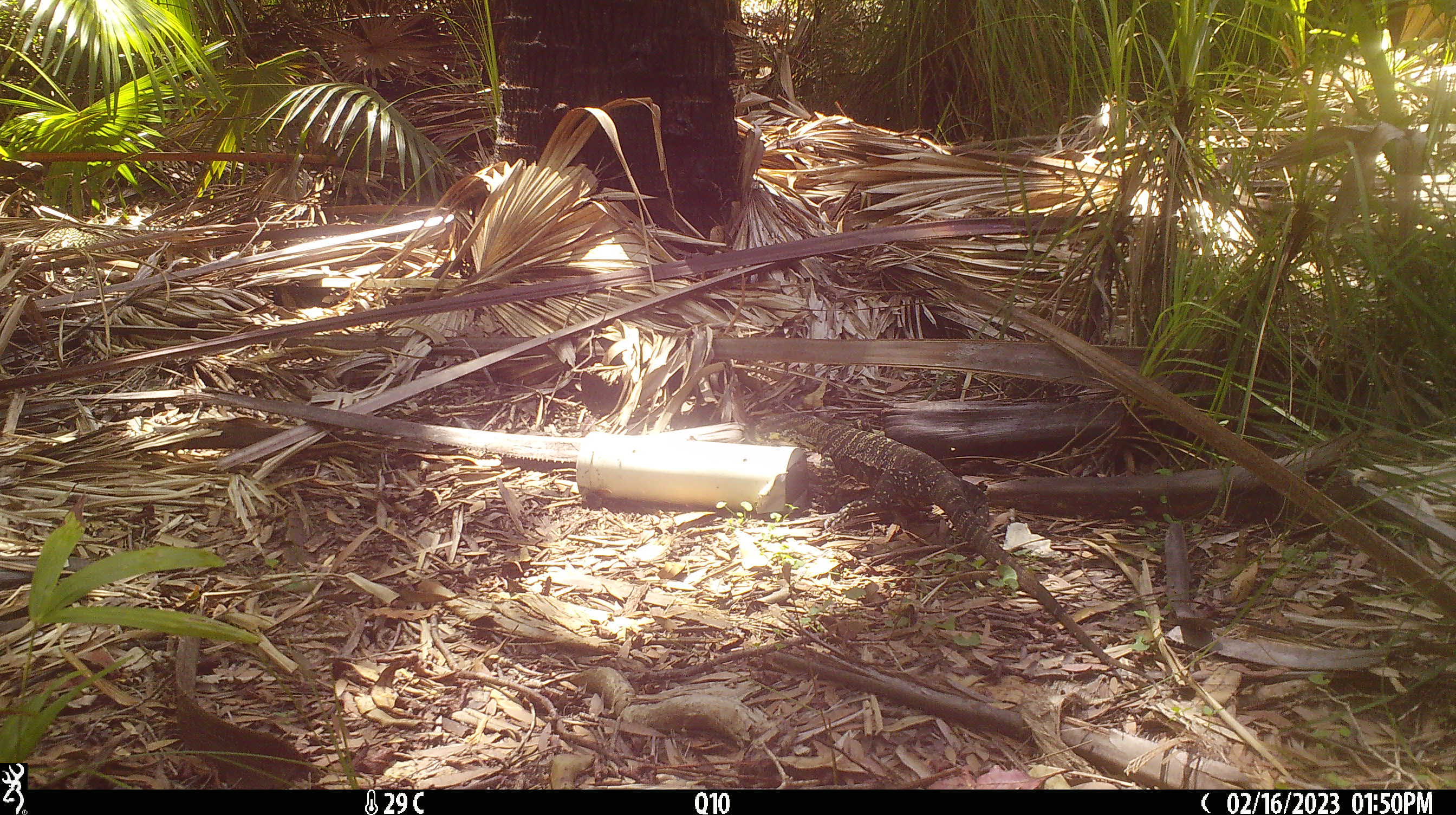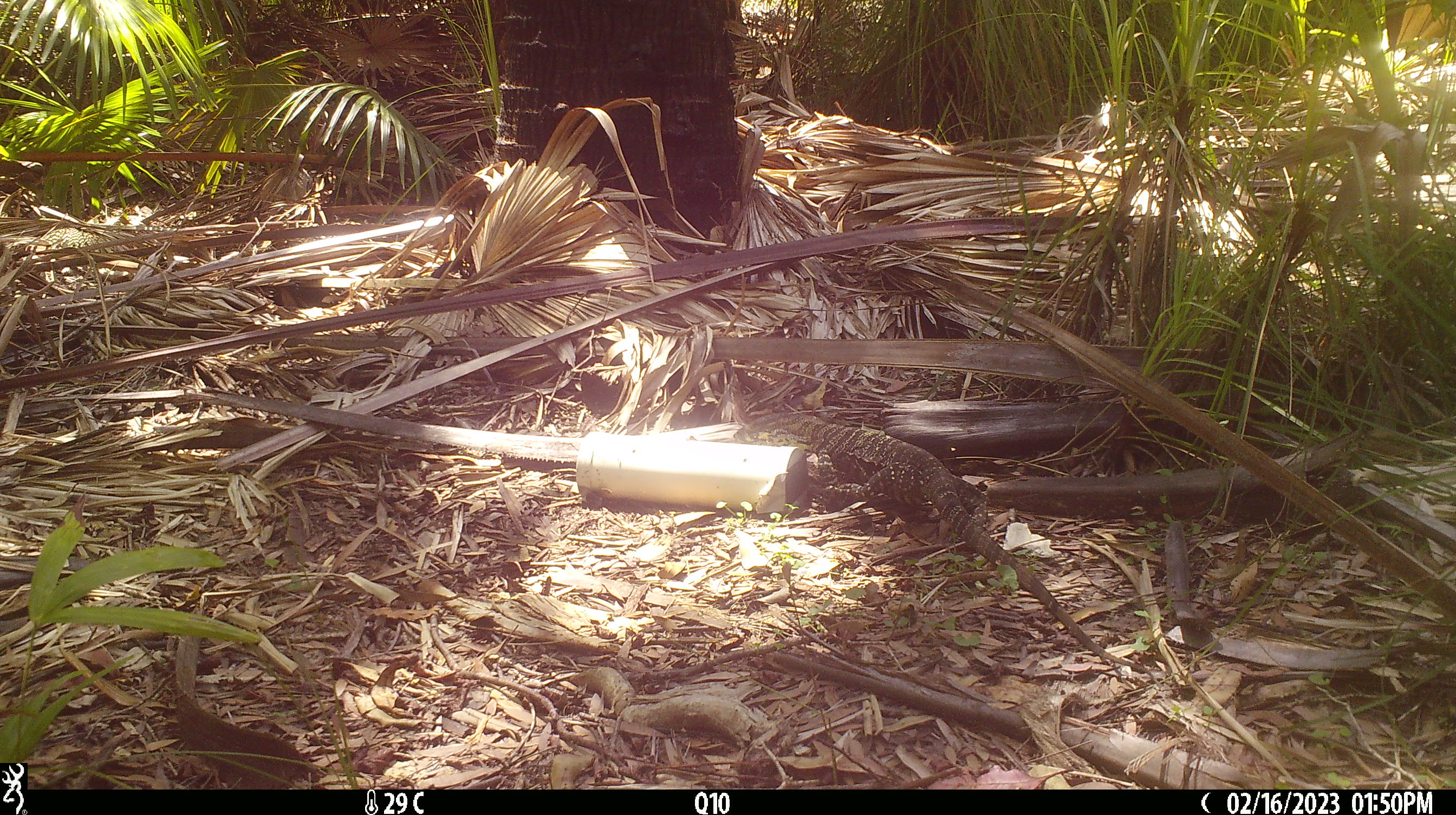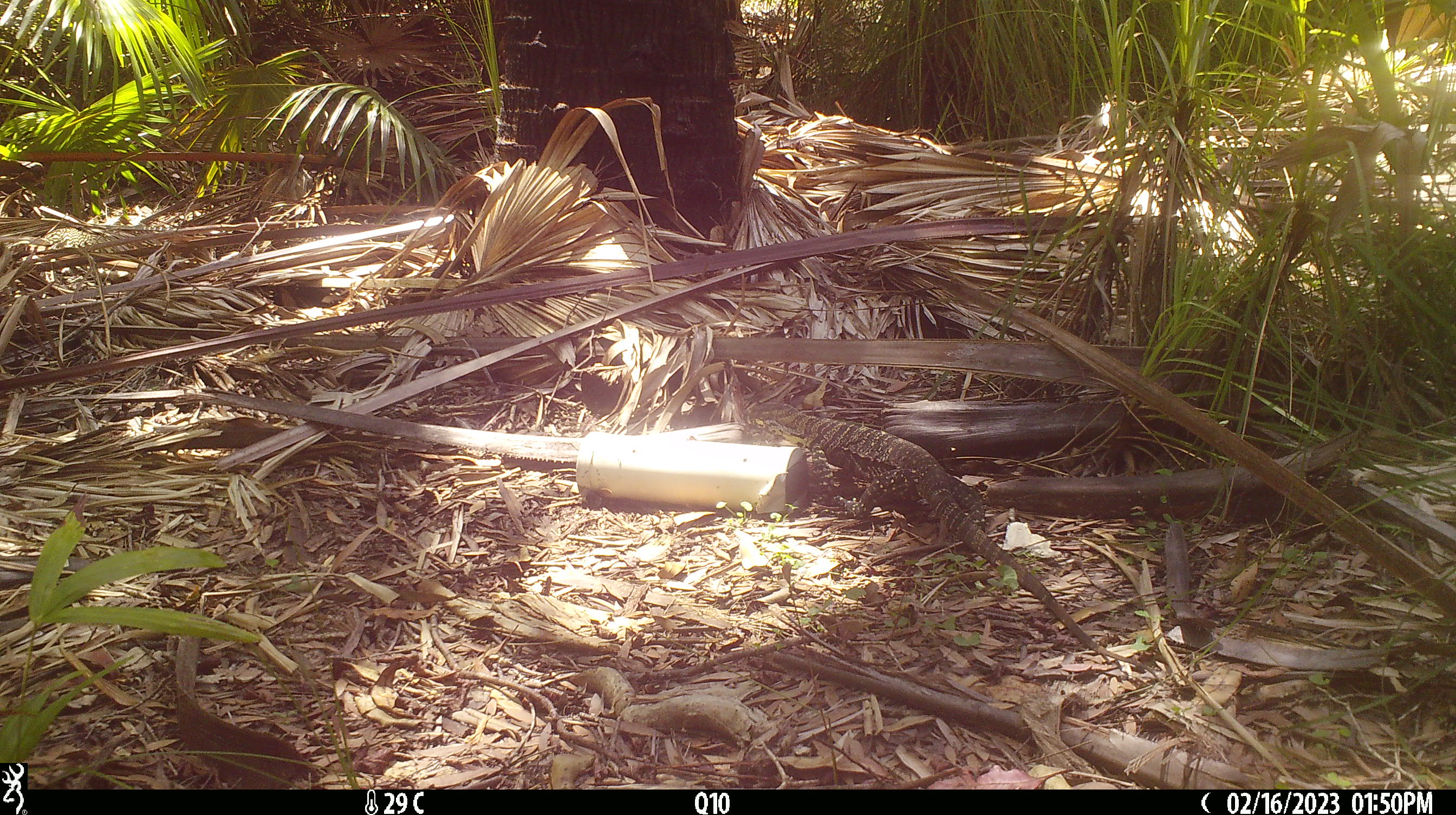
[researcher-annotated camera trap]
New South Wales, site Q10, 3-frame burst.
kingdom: Animalia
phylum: Chordata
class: Reptilia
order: Squamata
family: Varanidae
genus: Varanus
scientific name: Varanus varius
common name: lace monitor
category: goanna